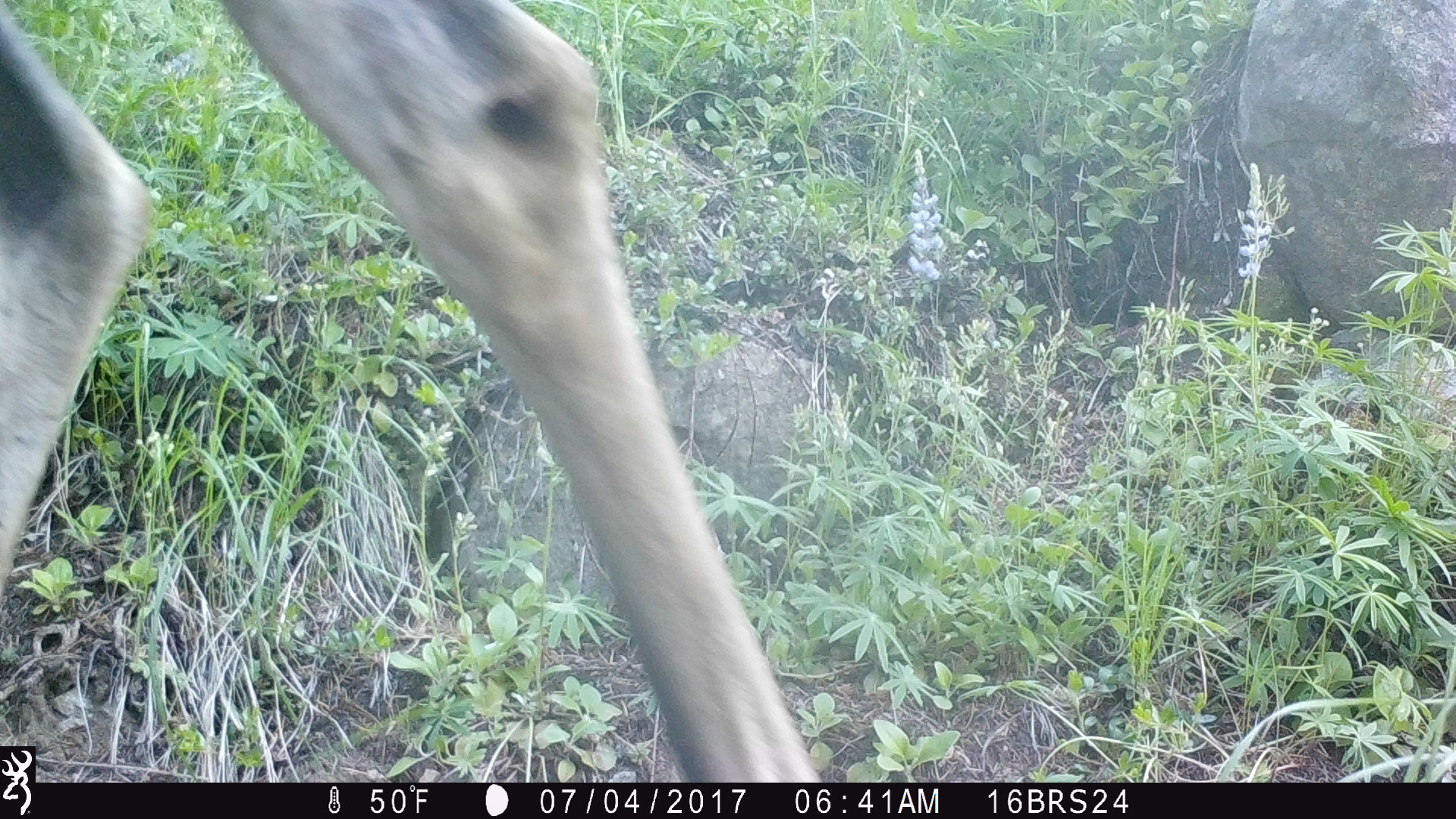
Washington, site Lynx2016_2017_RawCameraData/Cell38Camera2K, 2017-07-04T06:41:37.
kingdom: Animalia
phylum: Chordata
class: Mammalia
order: Artiodactyla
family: Cervidae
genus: Alces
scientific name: Alces alces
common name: moose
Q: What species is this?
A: Alces alces (moose).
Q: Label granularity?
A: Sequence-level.